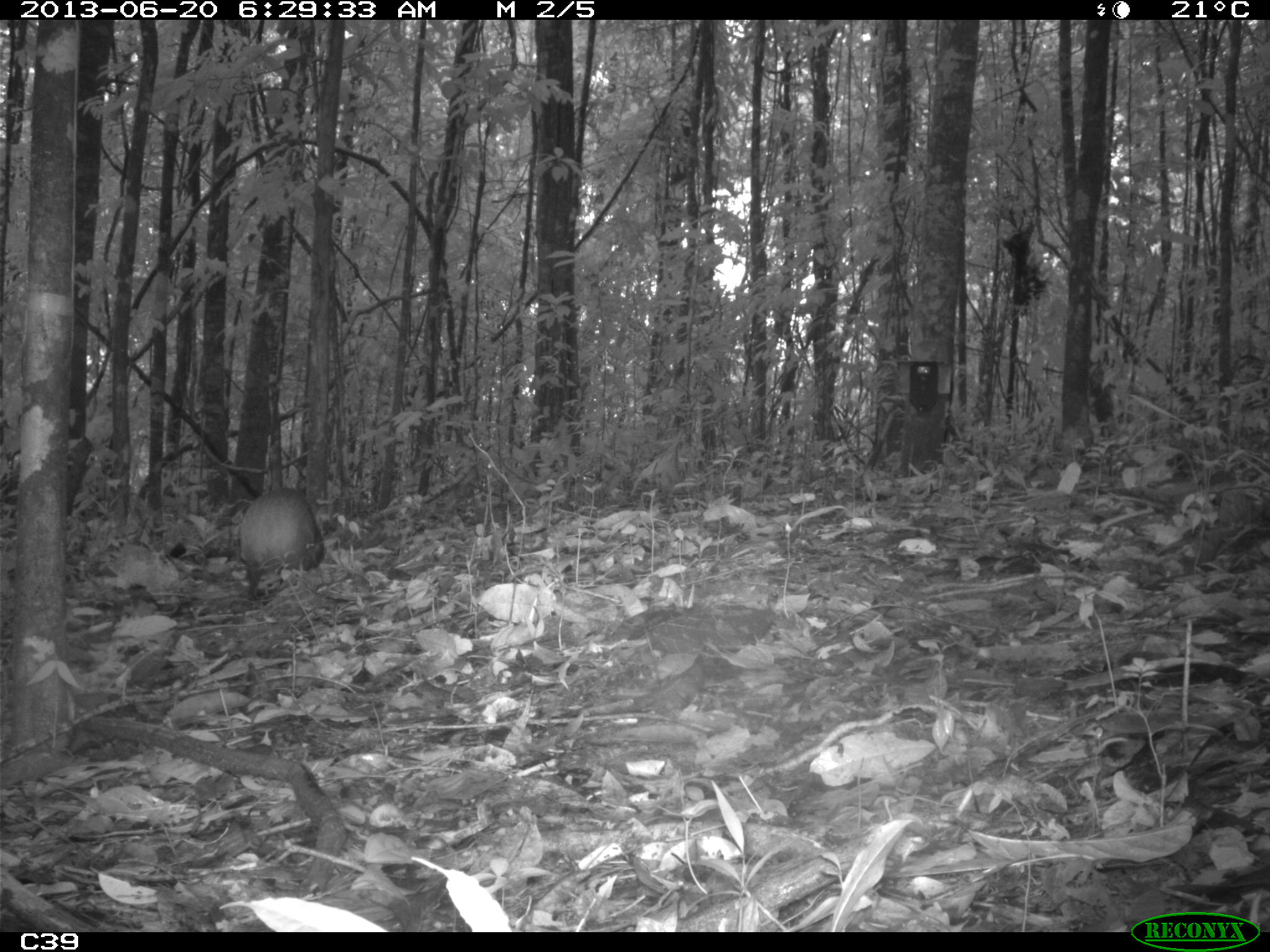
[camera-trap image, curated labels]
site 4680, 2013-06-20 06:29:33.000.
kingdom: Animalia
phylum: Chordata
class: Mammalia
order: Rodentia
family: Dasyproctidae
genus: Dasyprocta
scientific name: Dasyprocta leporina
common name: red-rumped agouti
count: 1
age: adult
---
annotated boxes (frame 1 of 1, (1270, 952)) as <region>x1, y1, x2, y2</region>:
dasyprocta leporina: <region>238, 486, 325, 596</region>